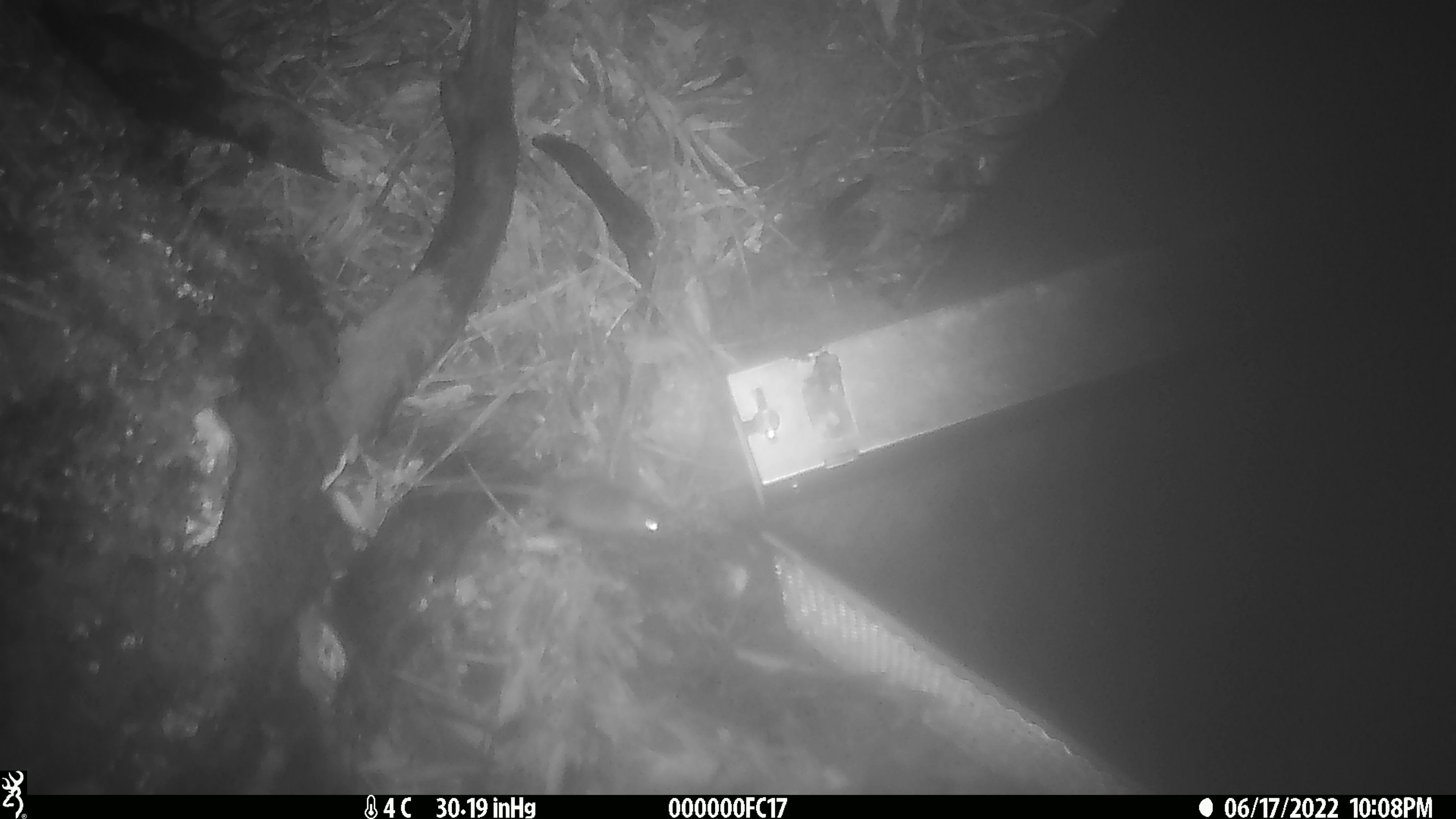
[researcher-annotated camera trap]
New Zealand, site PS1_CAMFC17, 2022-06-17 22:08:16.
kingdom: Animalia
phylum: Chordata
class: Mammalia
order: Rodentia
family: Muridae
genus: Mus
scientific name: Mus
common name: mouse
Mouse (Mus).